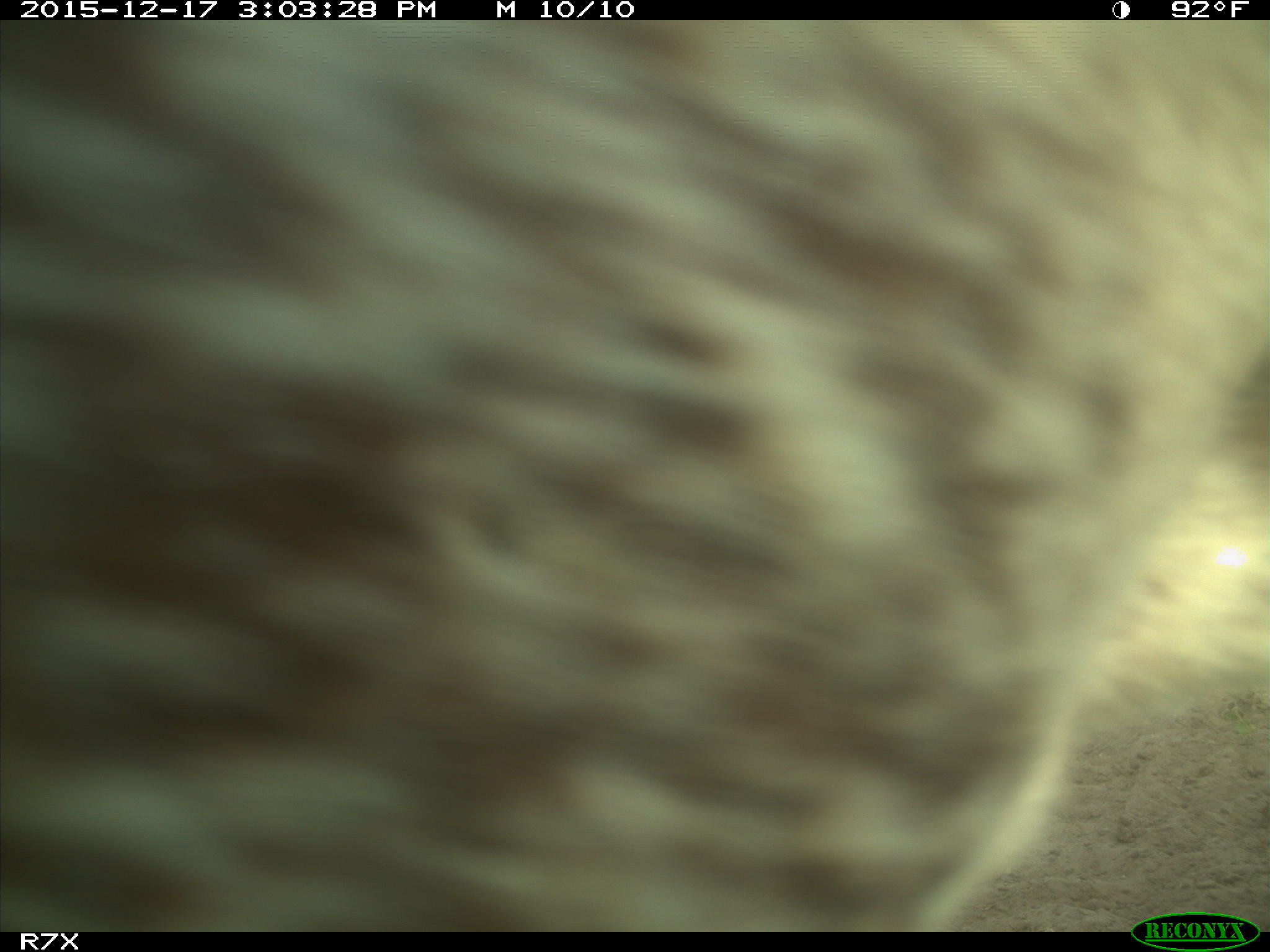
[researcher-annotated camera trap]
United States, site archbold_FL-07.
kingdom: Animalia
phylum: Chordata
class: Mammalia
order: Artiodactyla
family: Bovidae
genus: Bos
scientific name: Bos taurus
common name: domestic cow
Bos taurus (domestic cow).